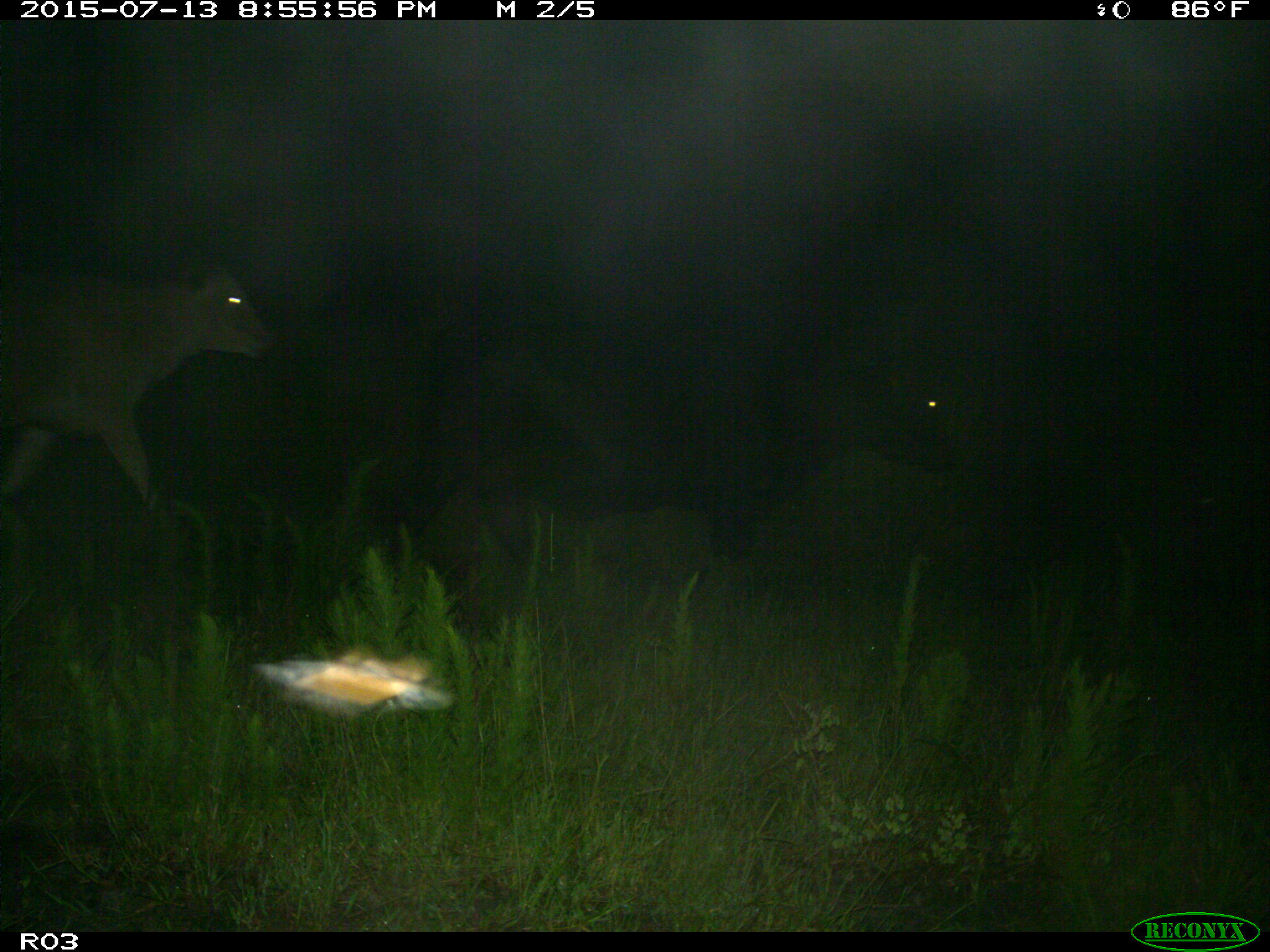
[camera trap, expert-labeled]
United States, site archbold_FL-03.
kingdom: Animalia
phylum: Chordata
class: Mammalia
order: Artiodactyla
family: Bovidae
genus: Bos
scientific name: Bos taurus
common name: domestic cow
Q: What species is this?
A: Bos taurus (domestic cow).